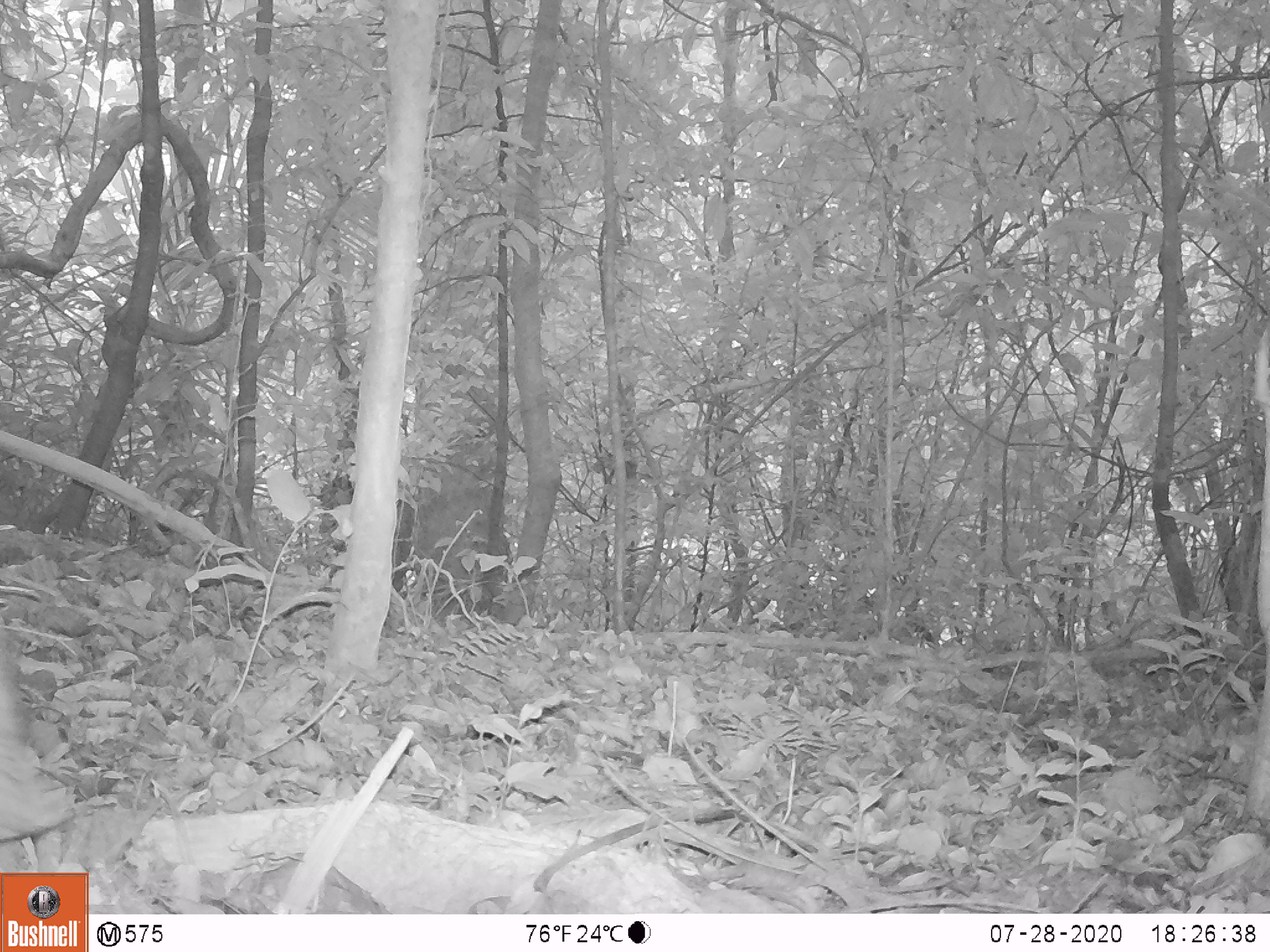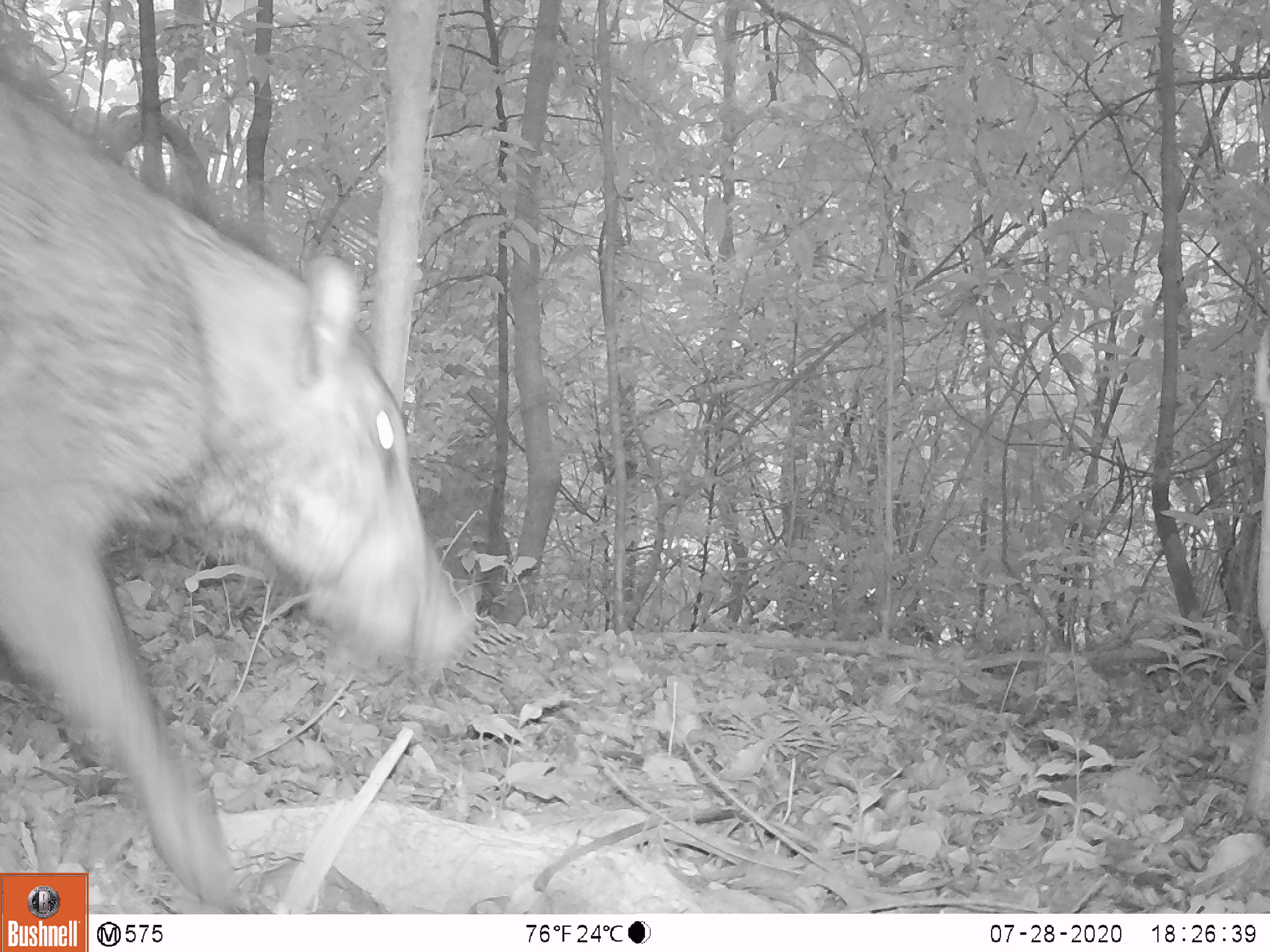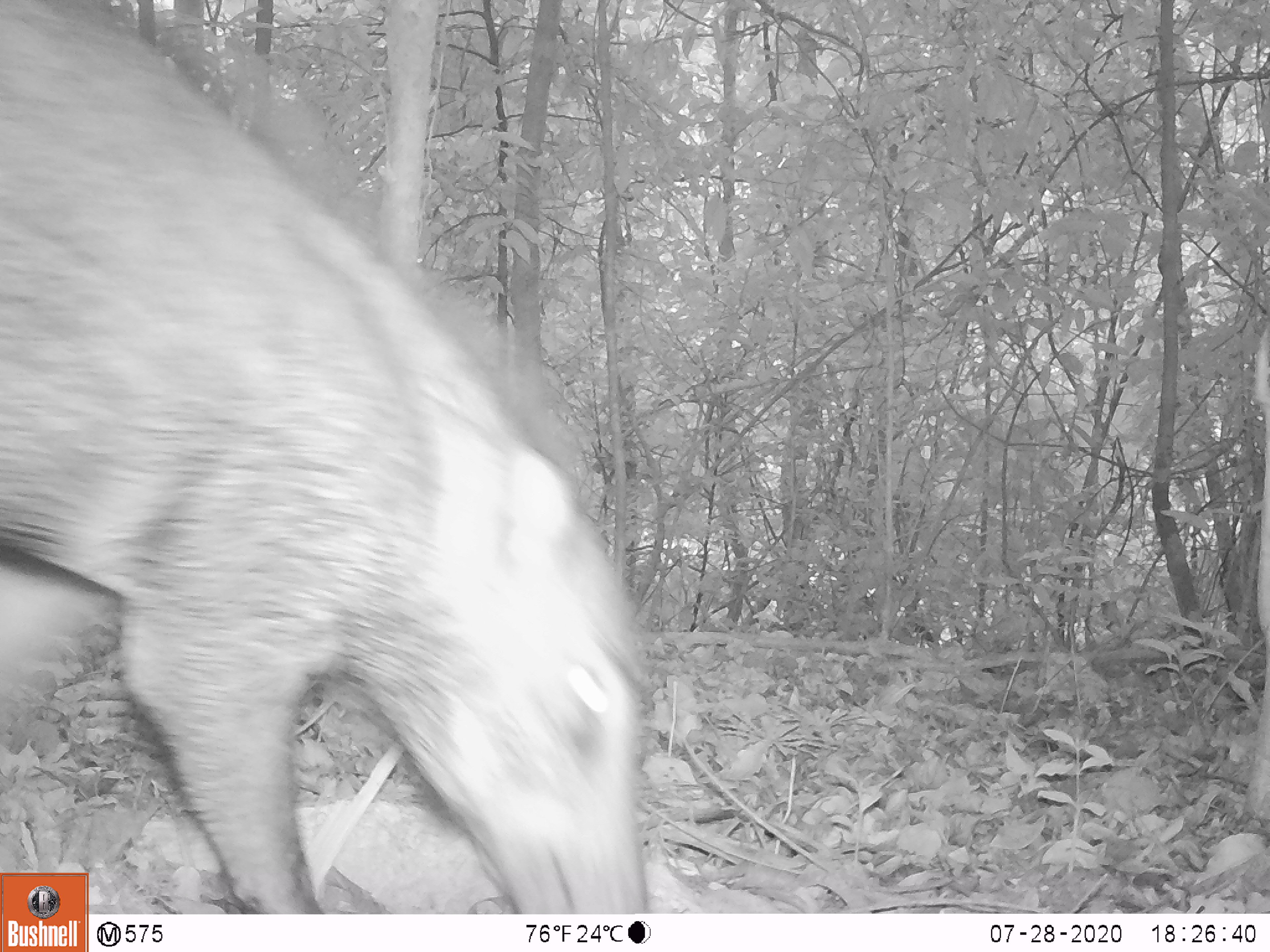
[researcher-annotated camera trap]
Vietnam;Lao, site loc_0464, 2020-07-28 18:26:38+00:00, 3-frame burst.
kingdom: Animalia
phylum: Chordata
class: Mammalia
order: Artiodactyla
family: Suidae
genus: Sus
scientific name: Sus scrofa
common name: eurasian wild pig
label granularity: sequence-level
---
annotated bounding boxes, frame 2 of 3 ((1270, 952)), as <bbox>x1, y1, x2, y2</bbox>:
eurasian wild pig: <bbox>0, 72, 475, 911</bbox>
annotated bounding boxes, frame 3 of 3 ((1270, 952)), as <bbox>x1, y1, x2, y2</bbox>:
eurasian wild pig: <bbox>0, 0, 657, 916</bbox>